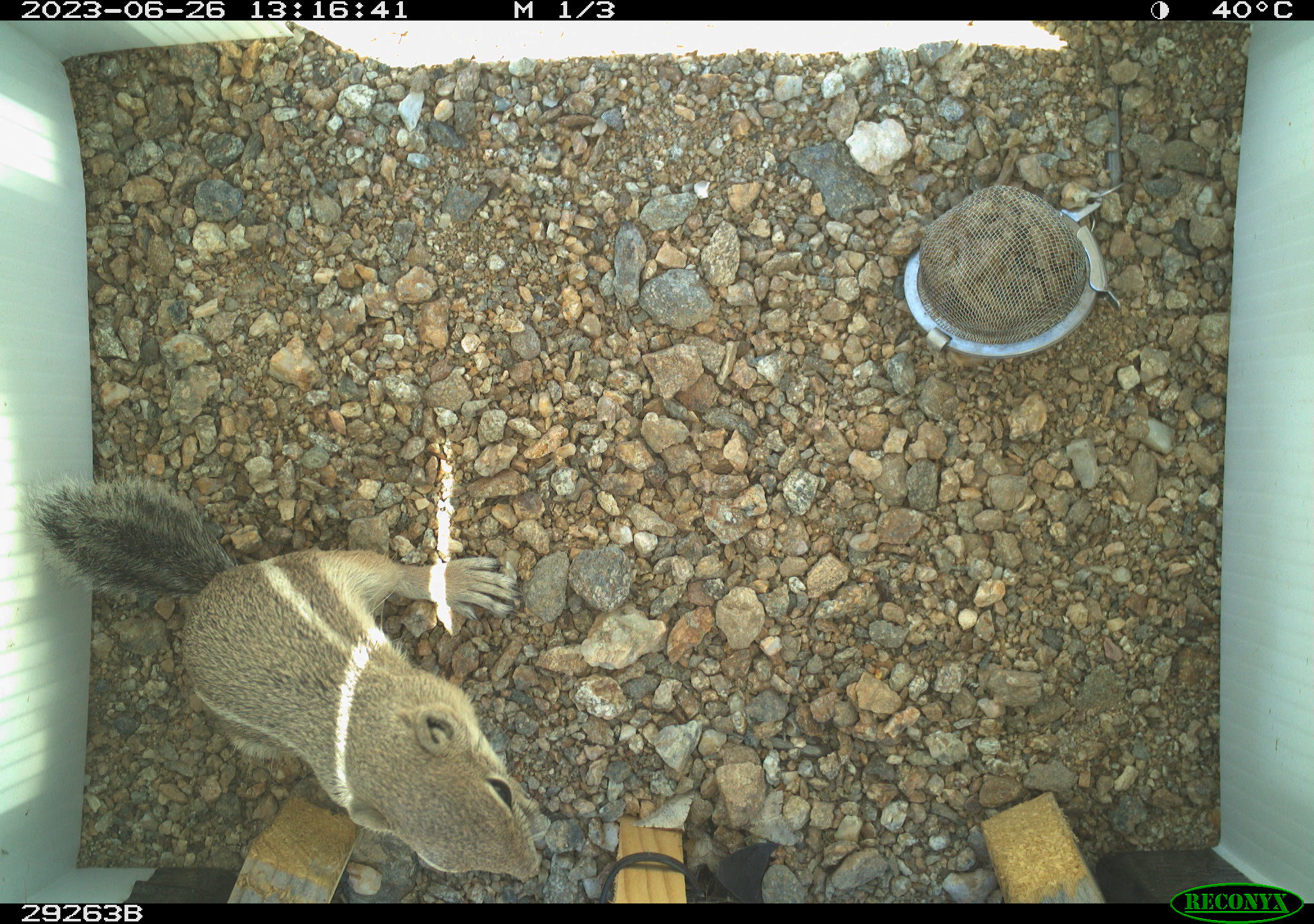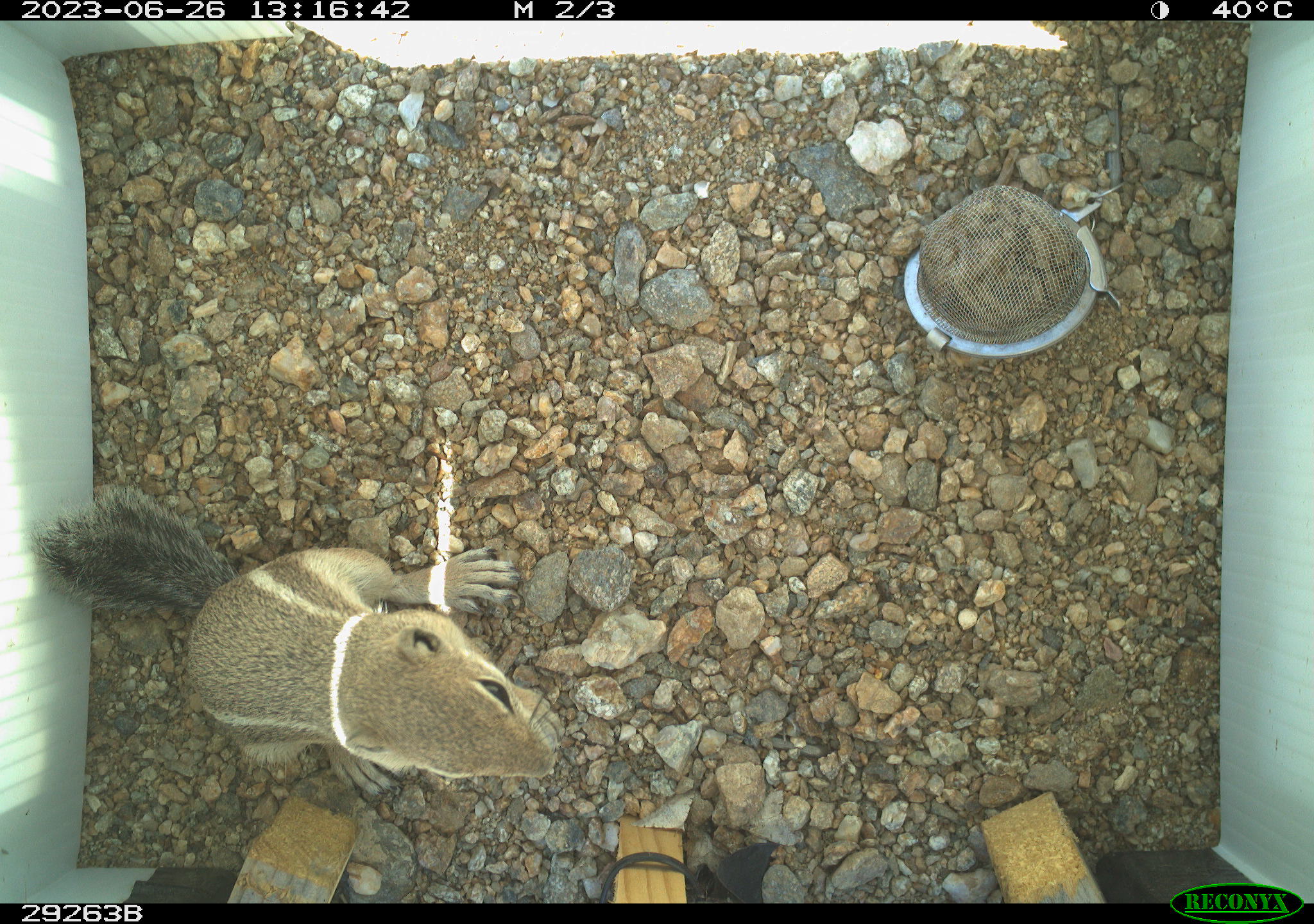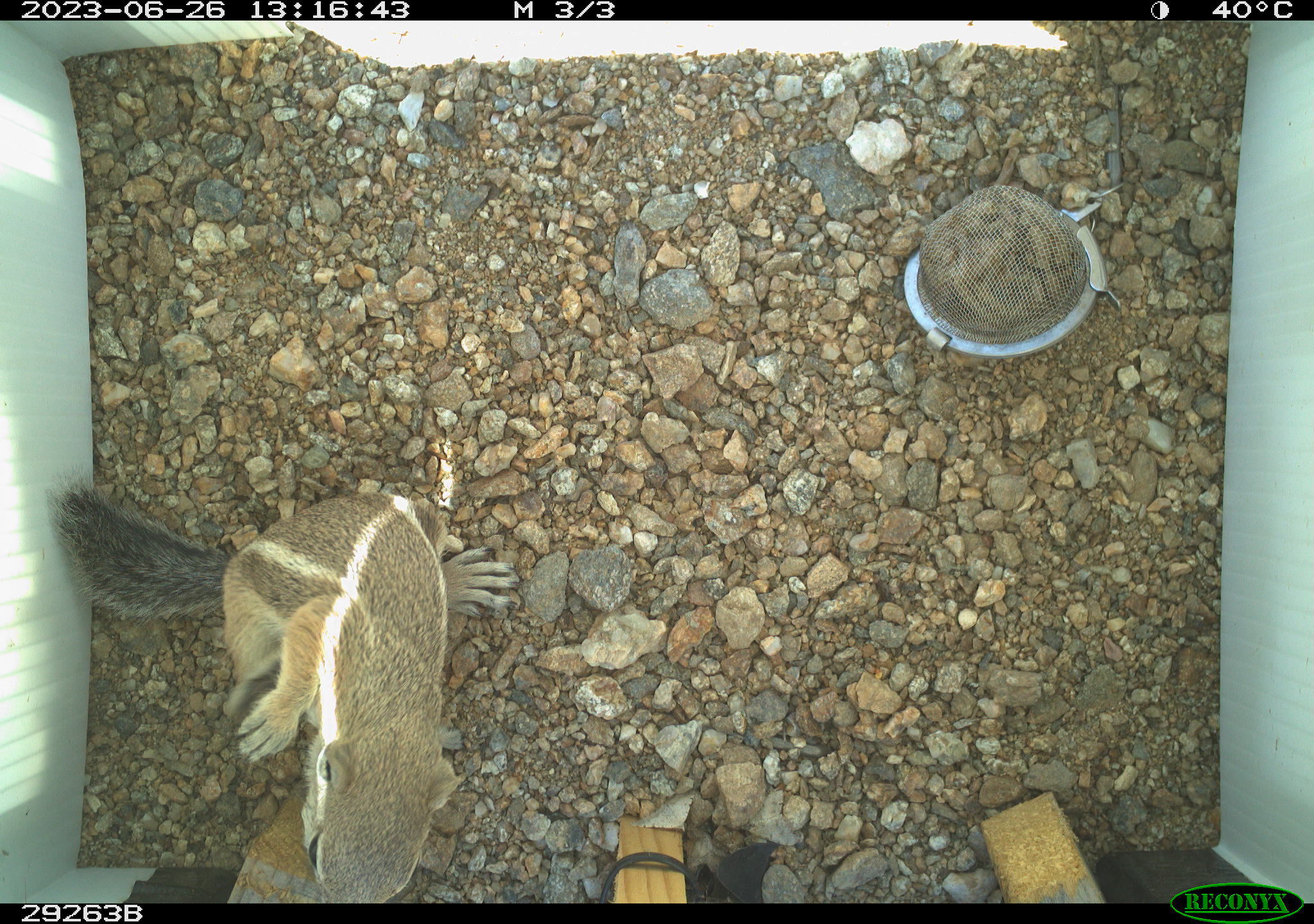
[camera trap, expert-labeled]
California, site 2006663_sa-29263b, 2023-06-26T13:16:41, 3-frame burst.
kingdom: Animalia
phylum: Chordata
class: Mammalia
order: Rodentia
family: Sciuridae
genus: Ammospermophilus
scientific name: Ammospermophilus leucurus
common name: white-tailed antelope squirrel